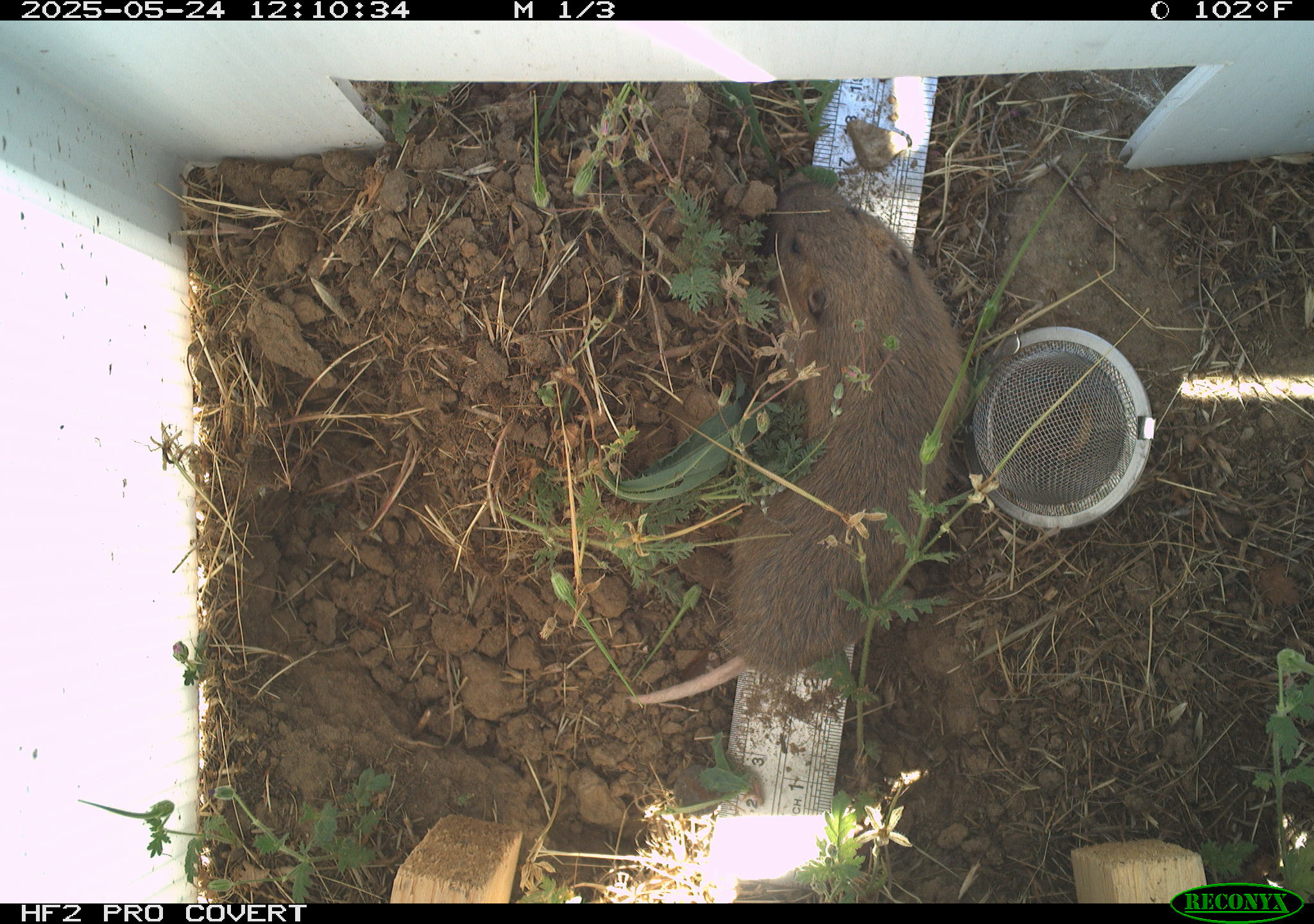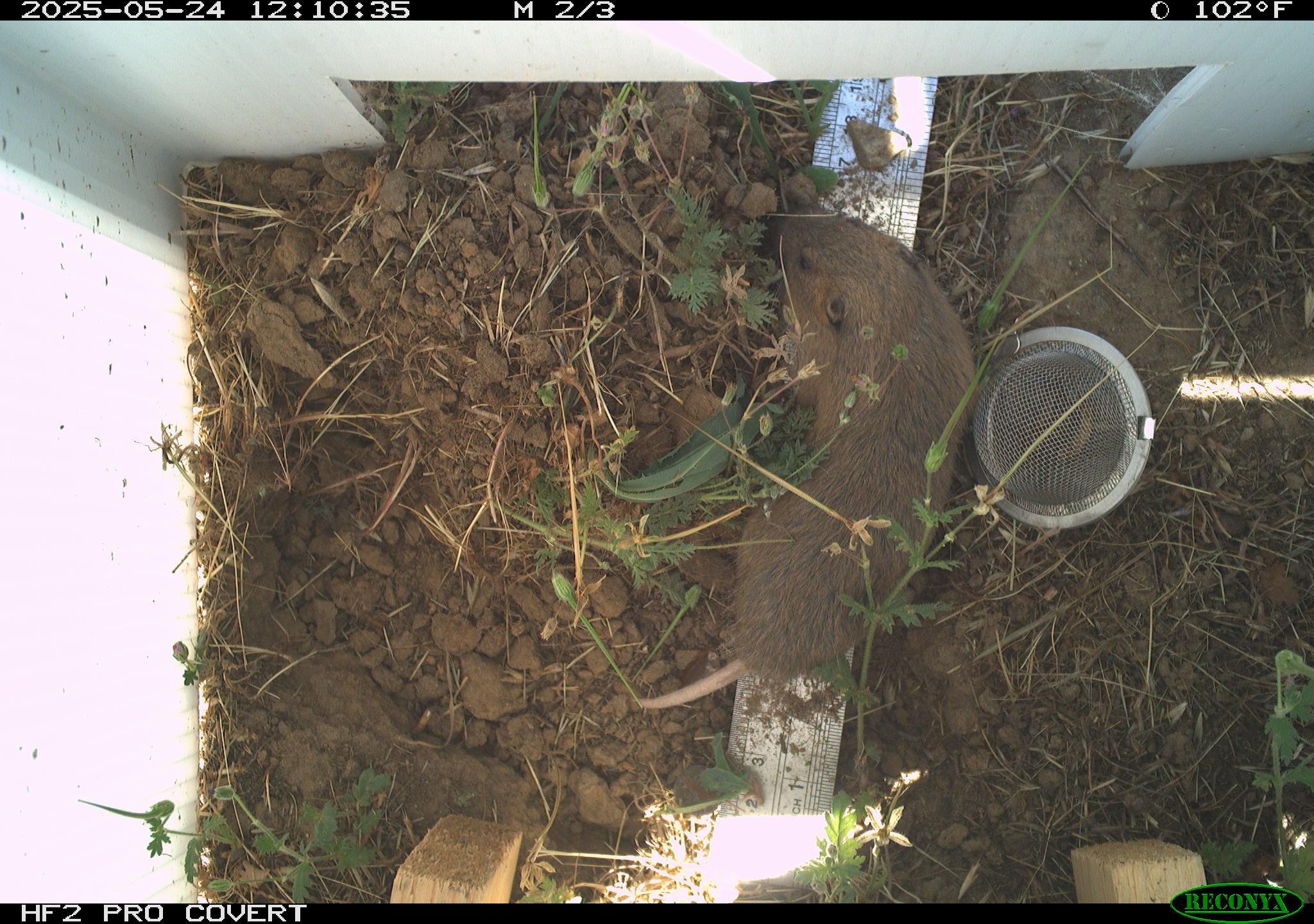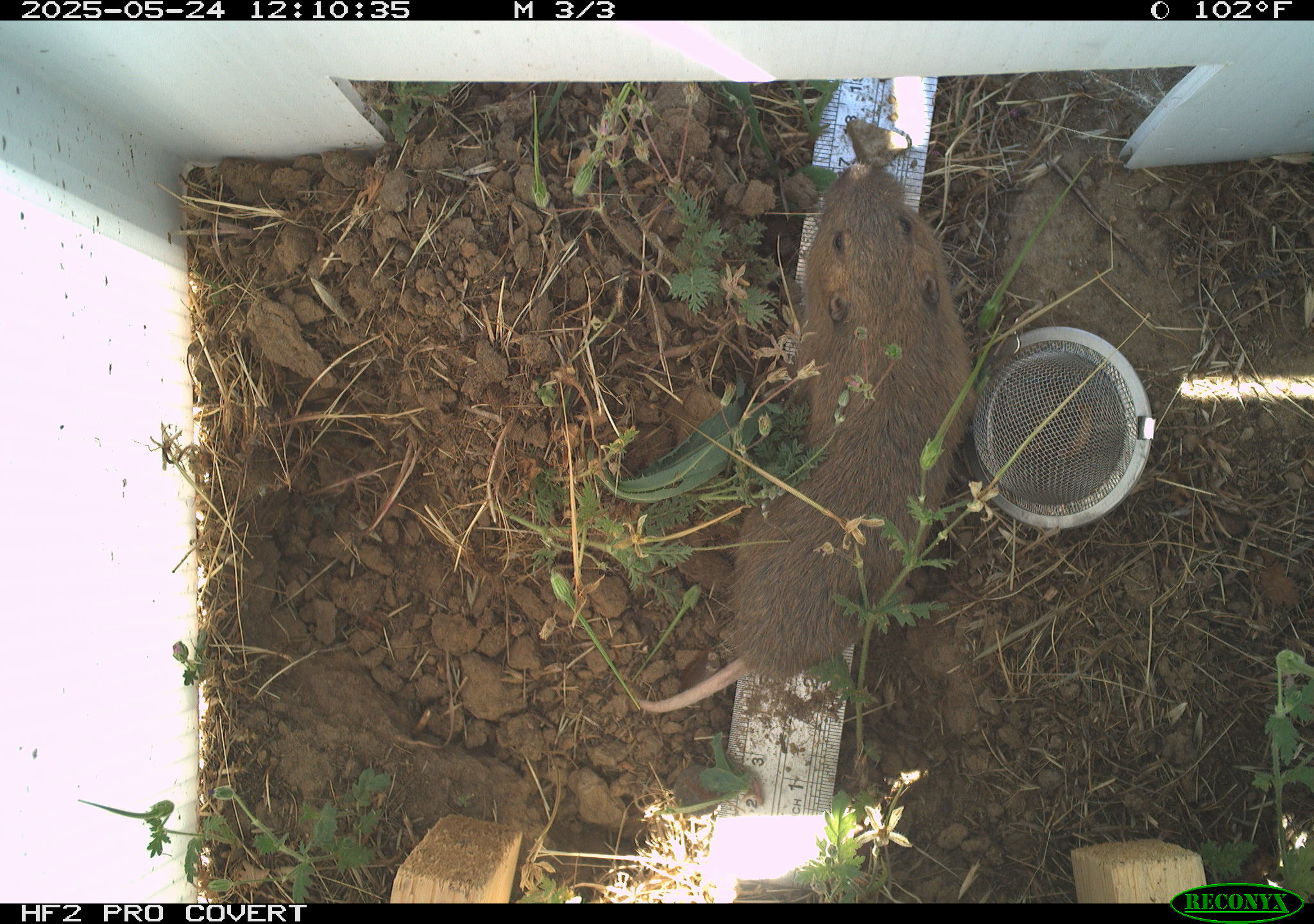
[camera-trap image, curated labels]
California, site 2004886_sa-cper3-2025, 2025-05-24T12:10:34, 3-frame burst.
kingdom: Animalia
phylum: Chordata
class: Mammalia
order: Rodentia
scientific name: Rodentia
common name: rodent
Rodent (Rodentia).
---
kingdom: Animalia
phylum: Chordata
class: Mammalia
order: Rodentia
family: Cricetidae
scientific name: Arvicolinae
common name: voles, lemmings, and muskrats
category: arvicolinae subfamily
Arvicolinae subfamily (voles, lemmings, and muskrats) (Arvicolinae).